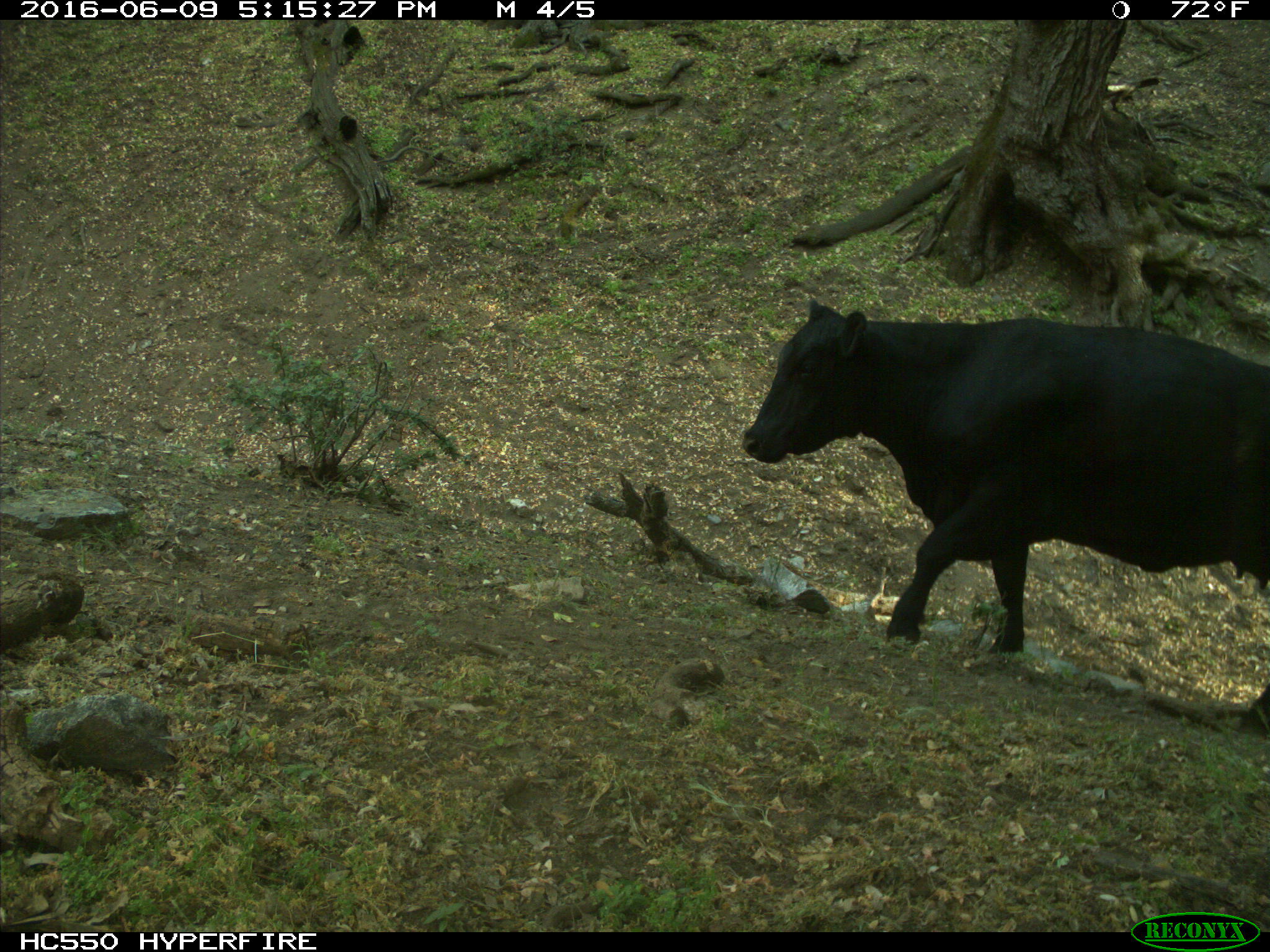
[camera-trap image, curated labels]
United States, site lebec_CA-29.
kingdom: Animalia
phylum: Chordata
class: Mammalia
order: Artiodactyla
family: Bovidae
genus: Bos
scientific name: Bos taurus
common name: domestic cow